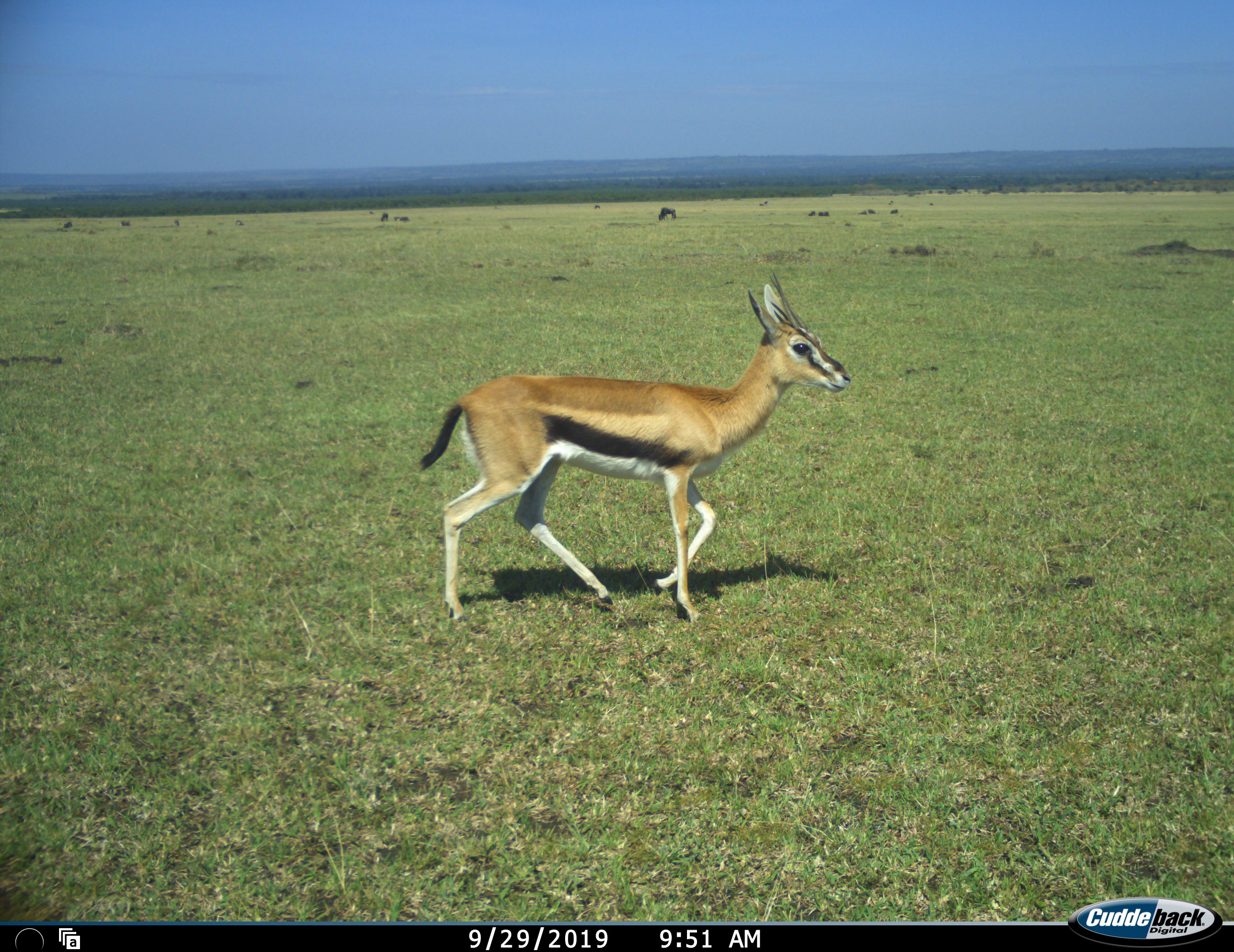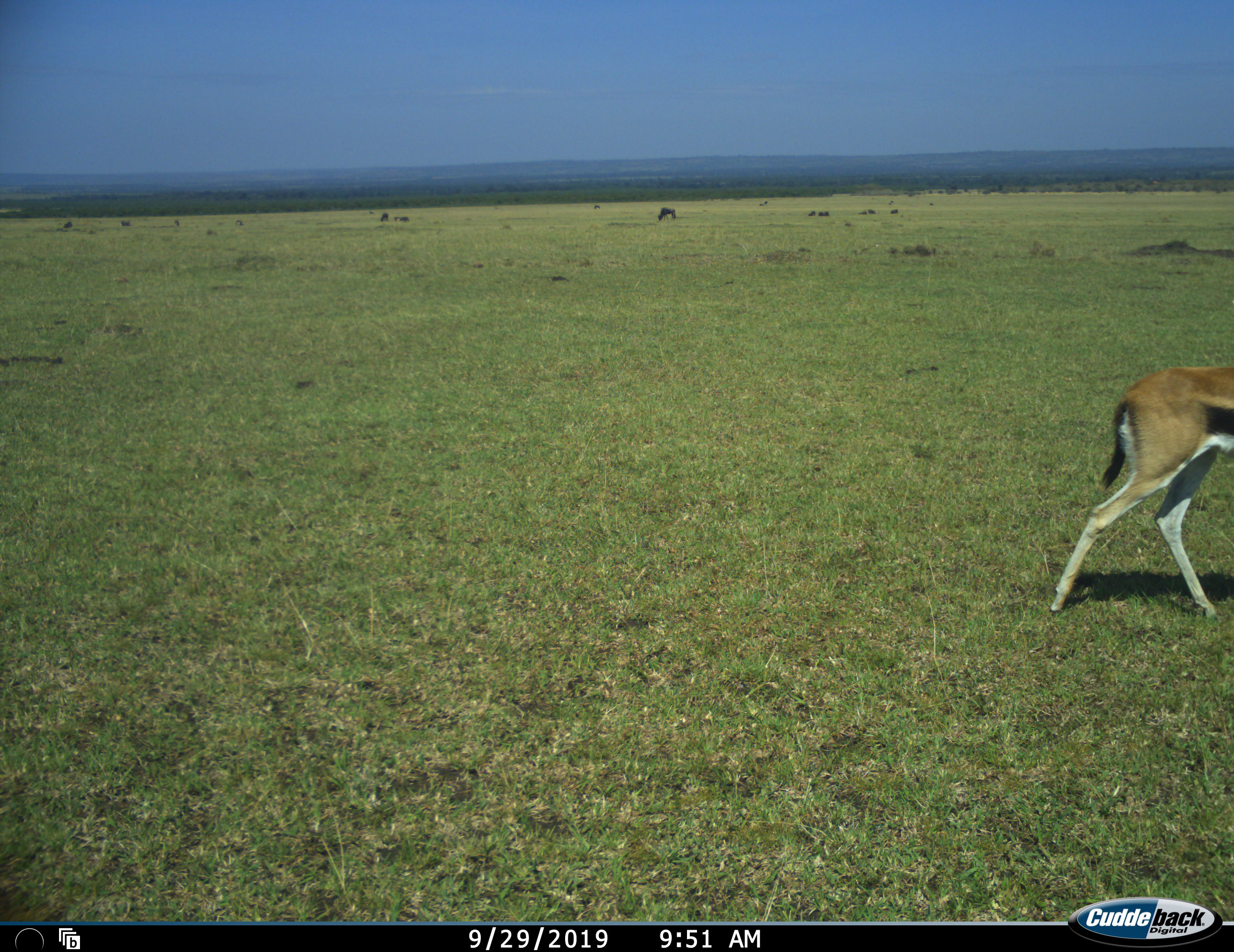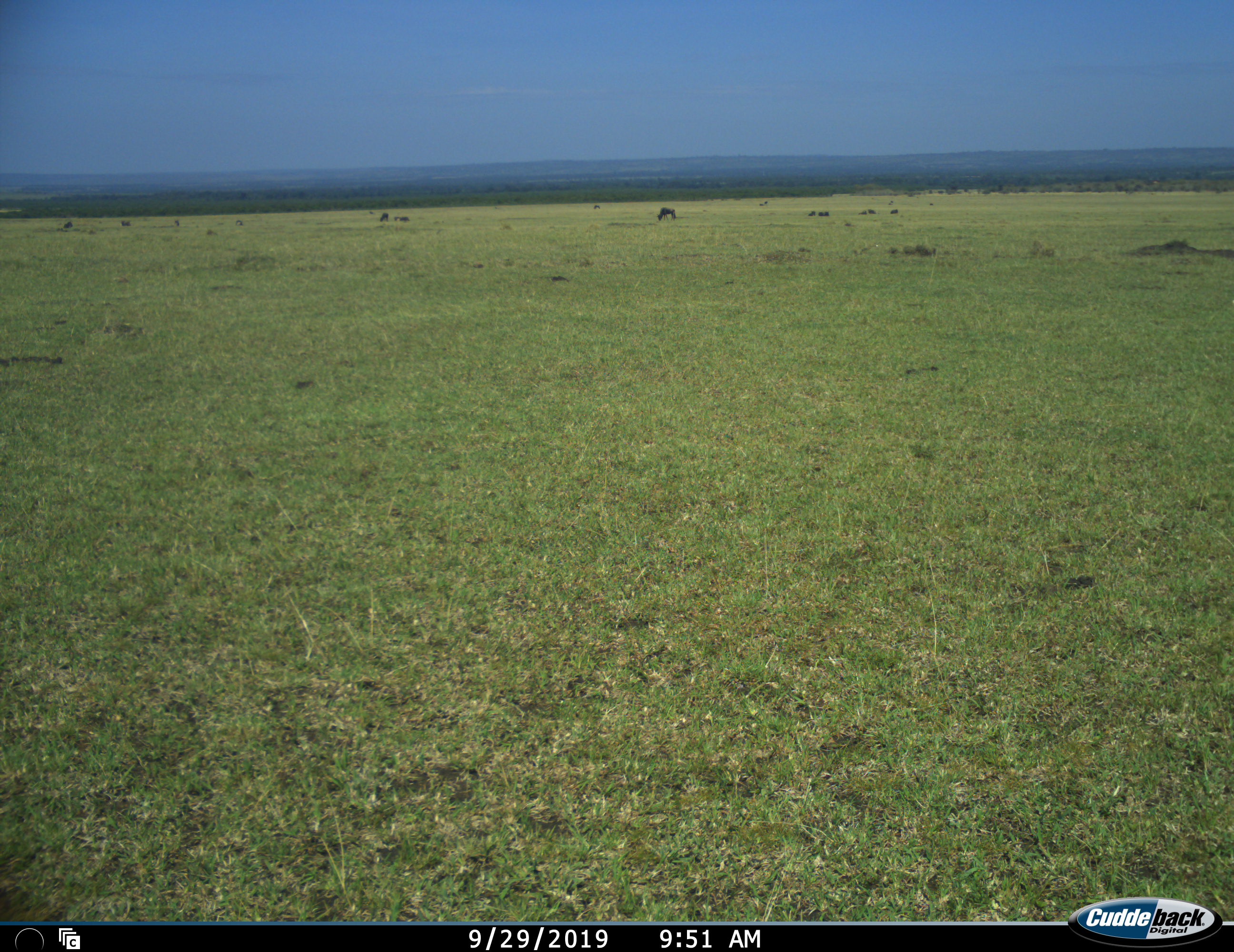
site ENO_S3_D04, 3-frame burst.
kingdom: Animalia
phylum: Chordata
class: Mammalia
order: Artiodactyla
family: Bovidae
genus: Eudorcas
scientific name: Eudorcas thomsonii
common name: thomson's gazelle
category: gazellethomsons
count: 1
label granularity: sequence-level